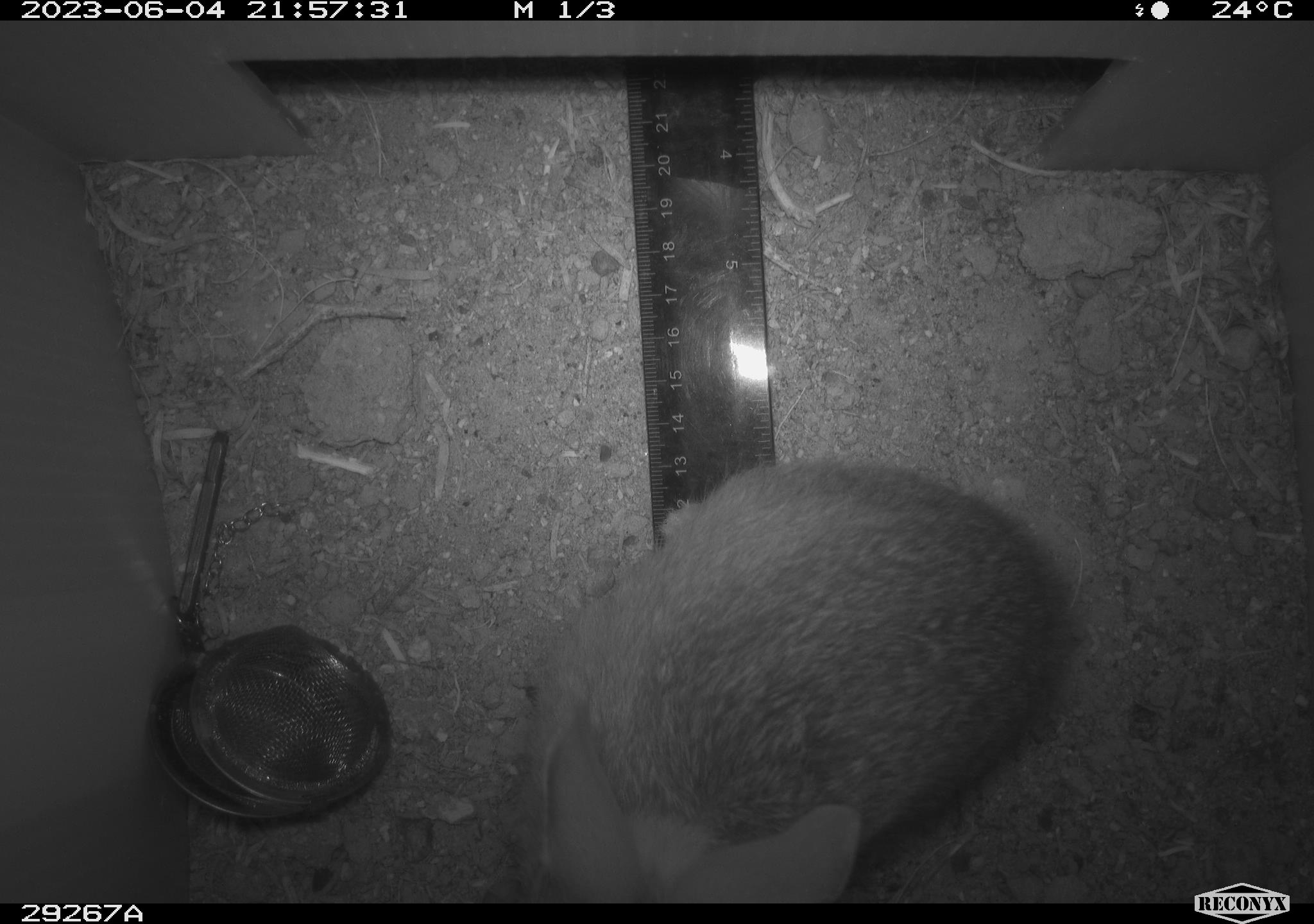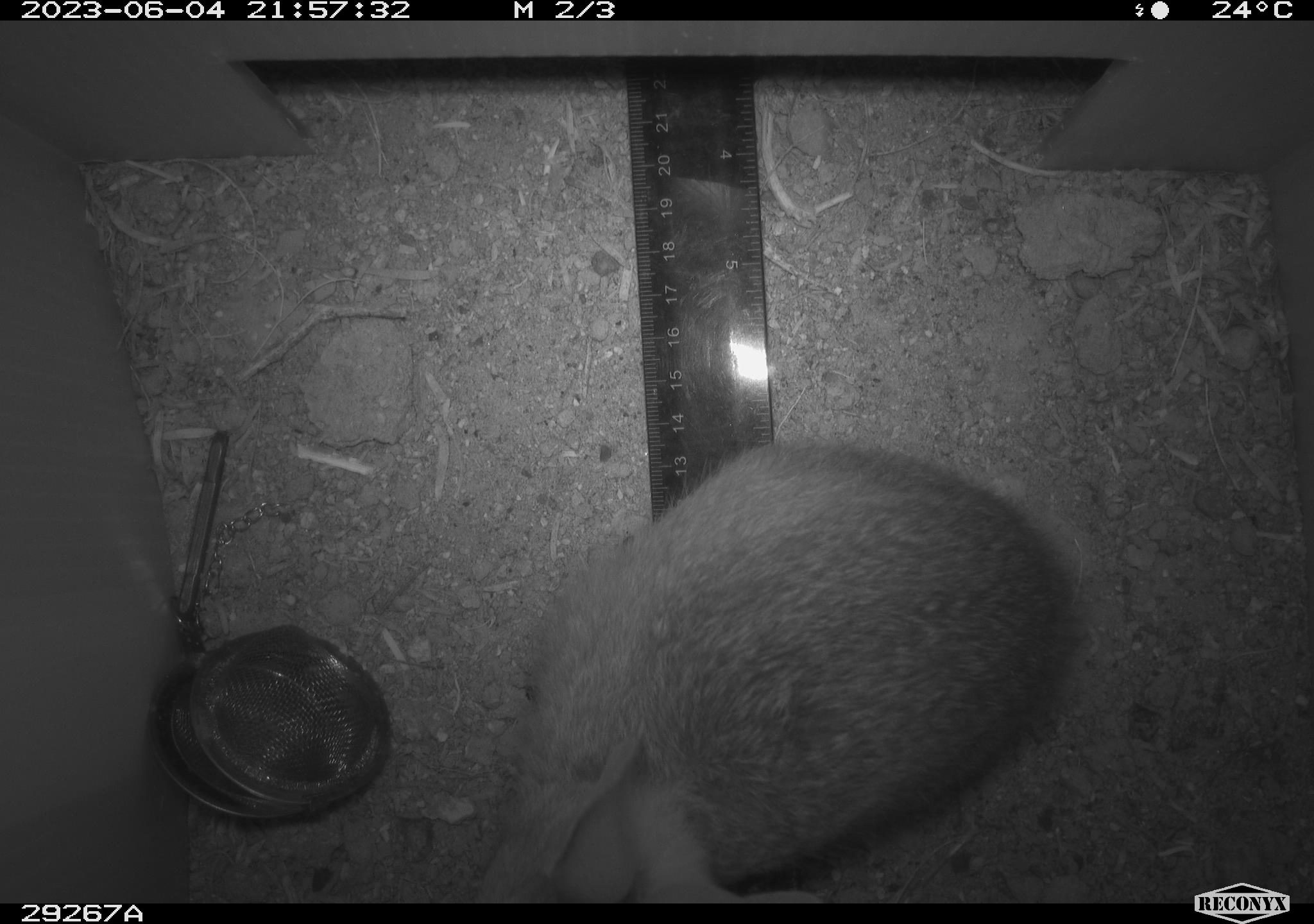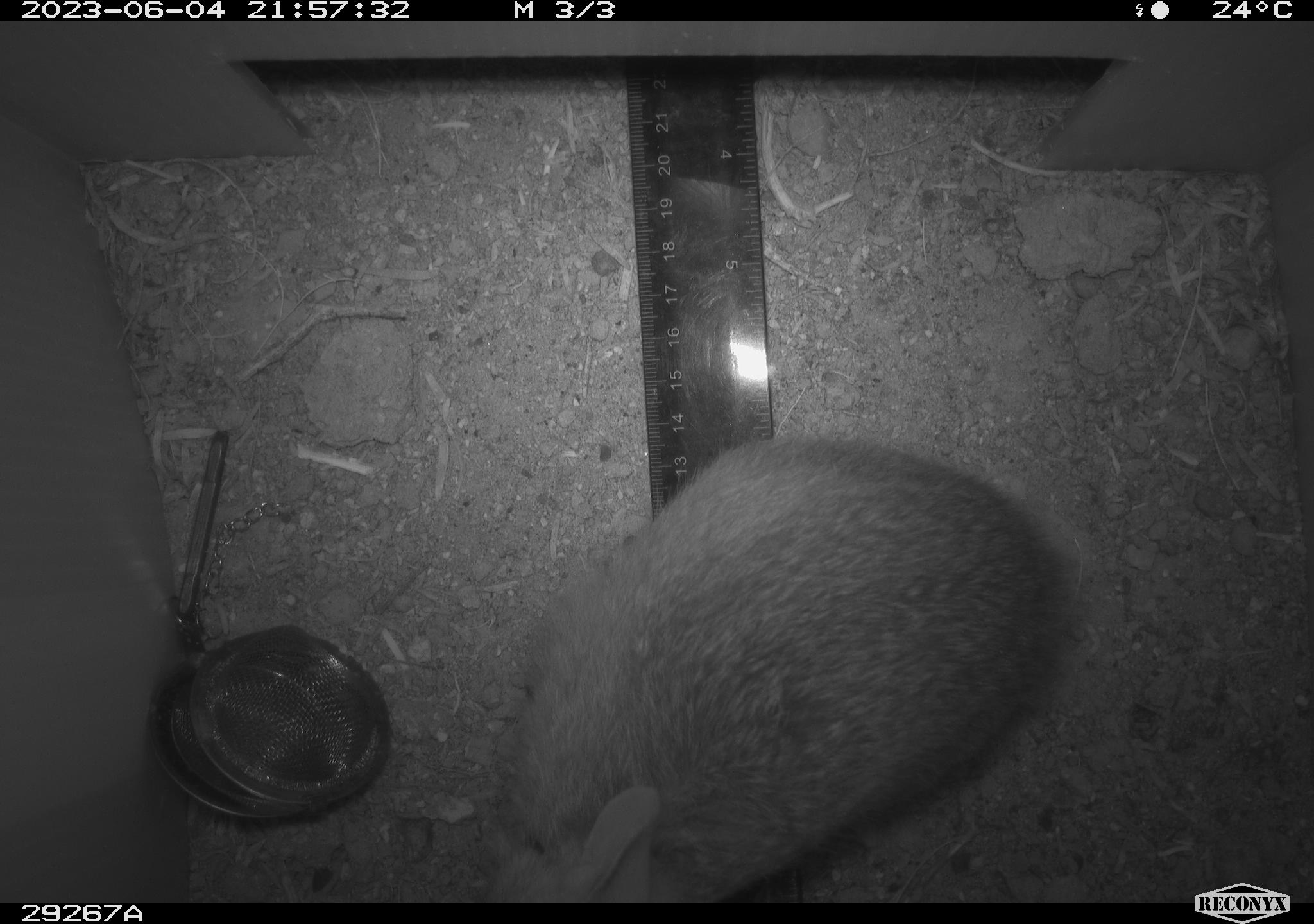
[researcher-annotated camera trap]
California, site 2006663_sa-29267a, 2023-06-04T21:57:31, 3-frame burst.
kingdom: Animalia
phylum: Chordata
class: Mammalia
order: Lagomorpha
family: Leporidae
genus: Sylvilagus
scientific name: Sylvilagus audubonii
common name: desert cottontail